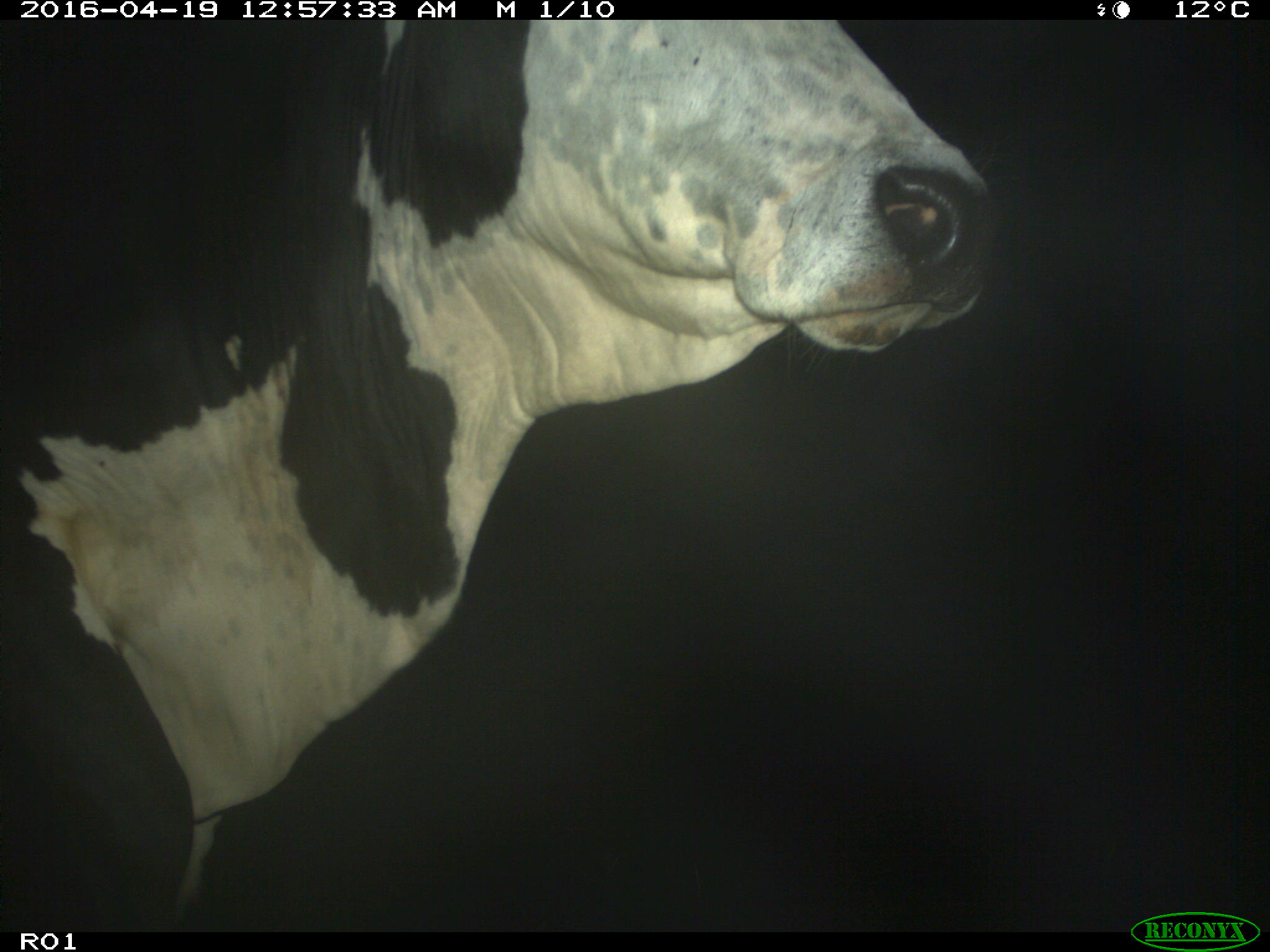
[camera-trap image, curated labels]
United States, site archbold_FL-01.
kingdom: Animalia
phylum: Chordata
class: Mammalia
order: Artiodactyla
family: Bovidae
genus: Bos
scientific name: Bos taurus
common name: domestic cow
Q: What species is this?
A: Bos taurus (domestic cow).